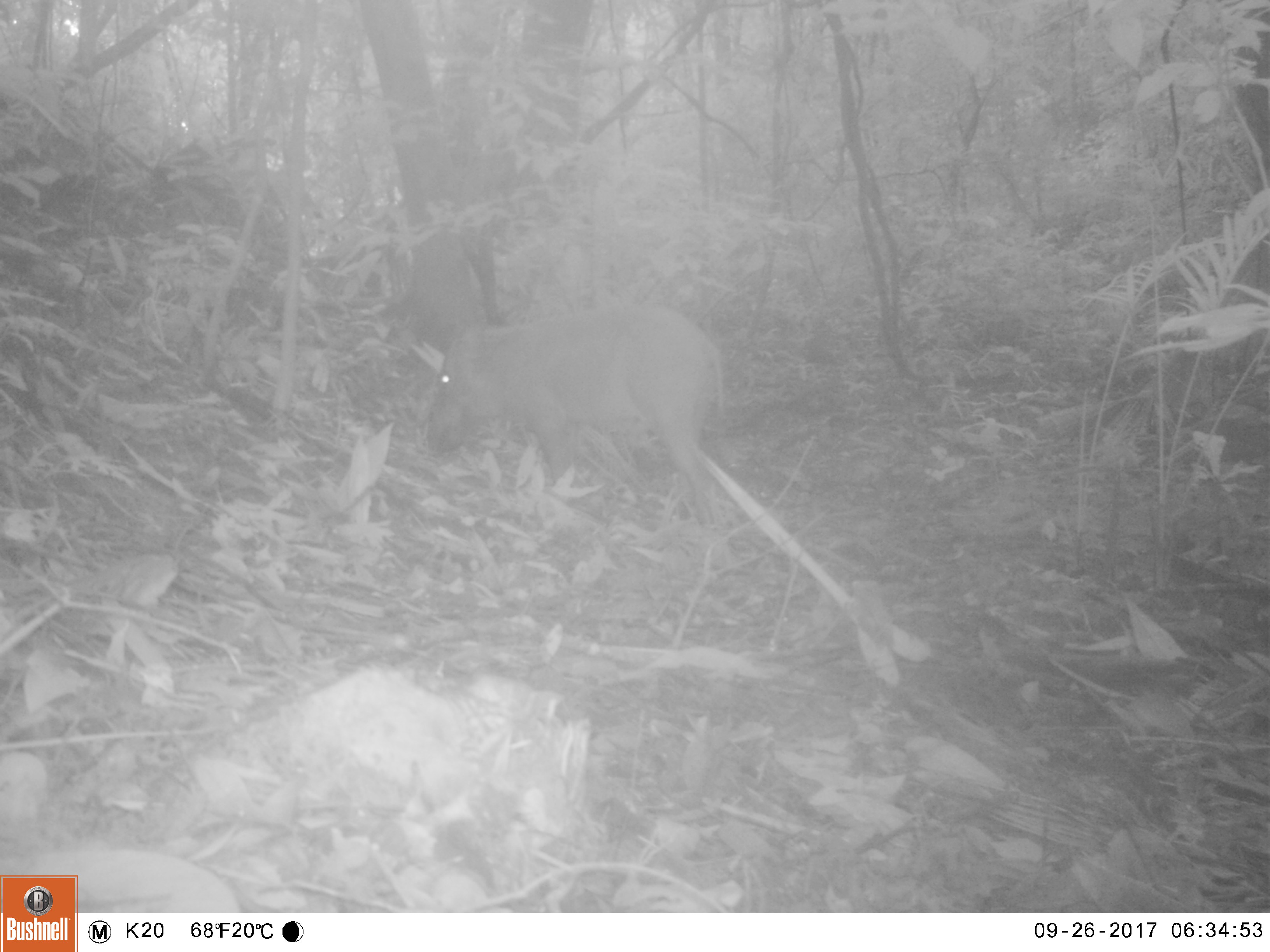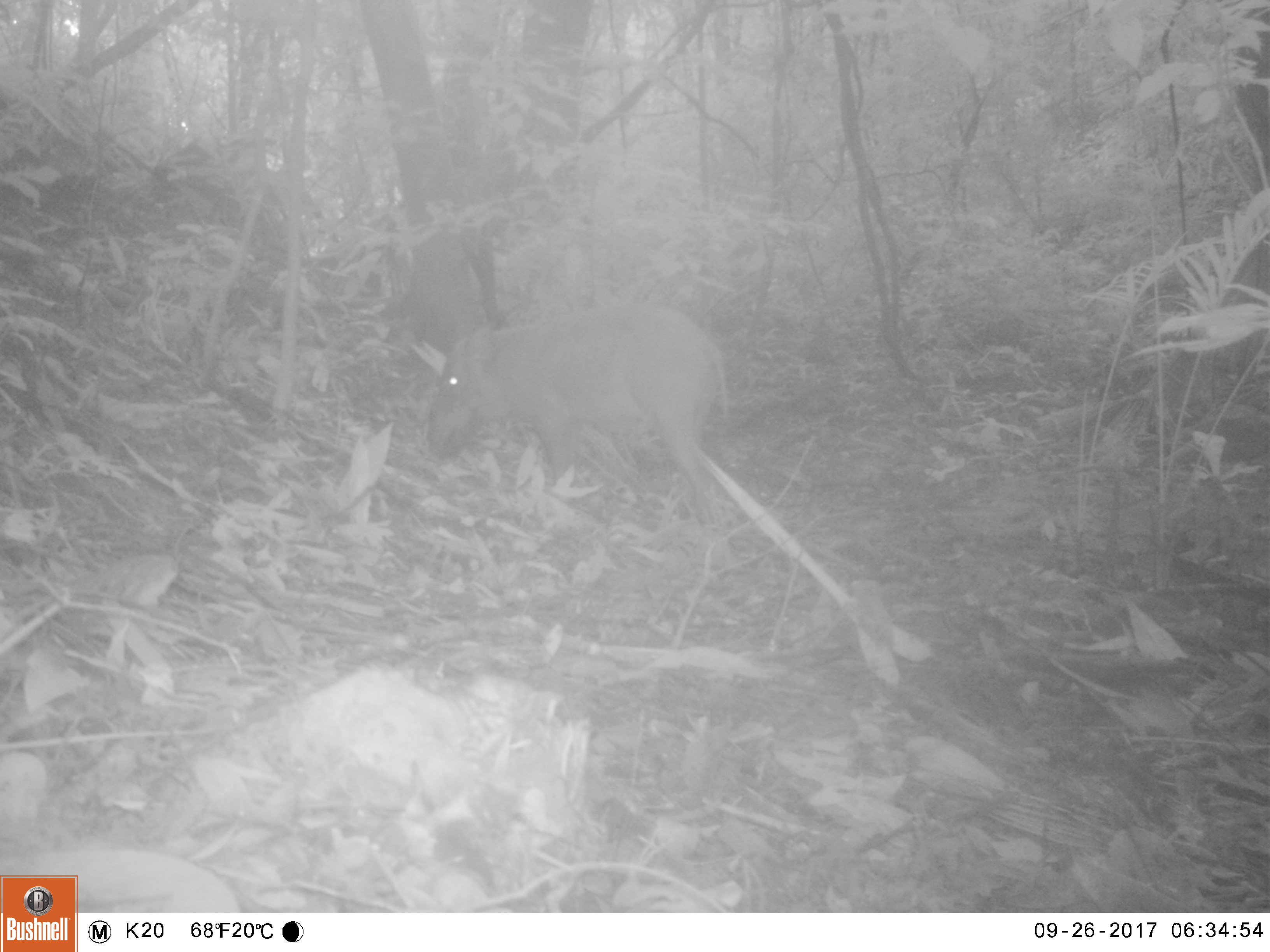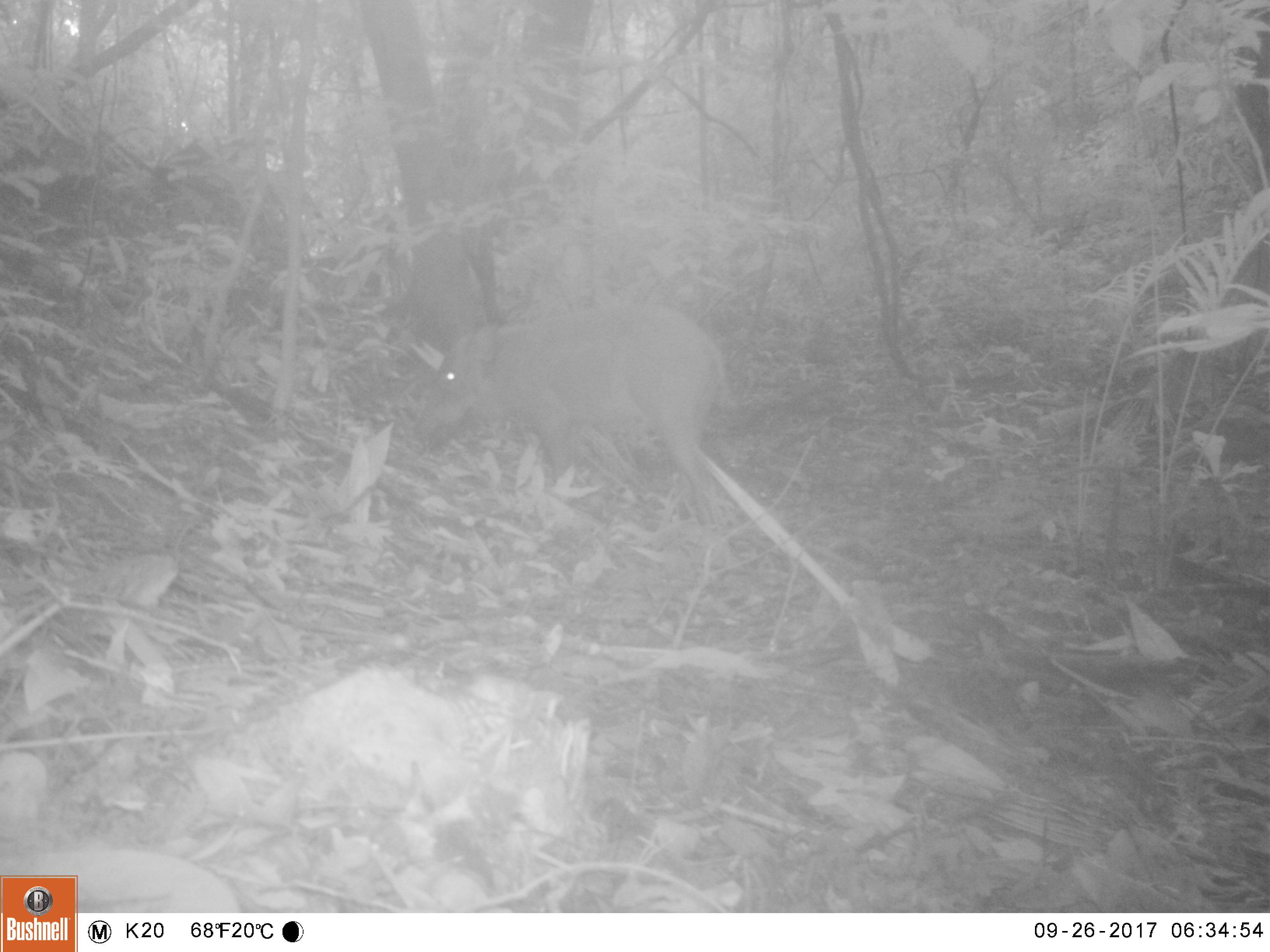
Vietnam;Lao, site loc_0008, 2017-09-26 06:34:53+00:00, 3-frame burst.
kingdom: Animalia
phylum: Chordata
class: Mammalia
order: Artiodactyla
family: Suidae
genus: Sus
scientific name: Sus scrofa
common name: eurasian wild pig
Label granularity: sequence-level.